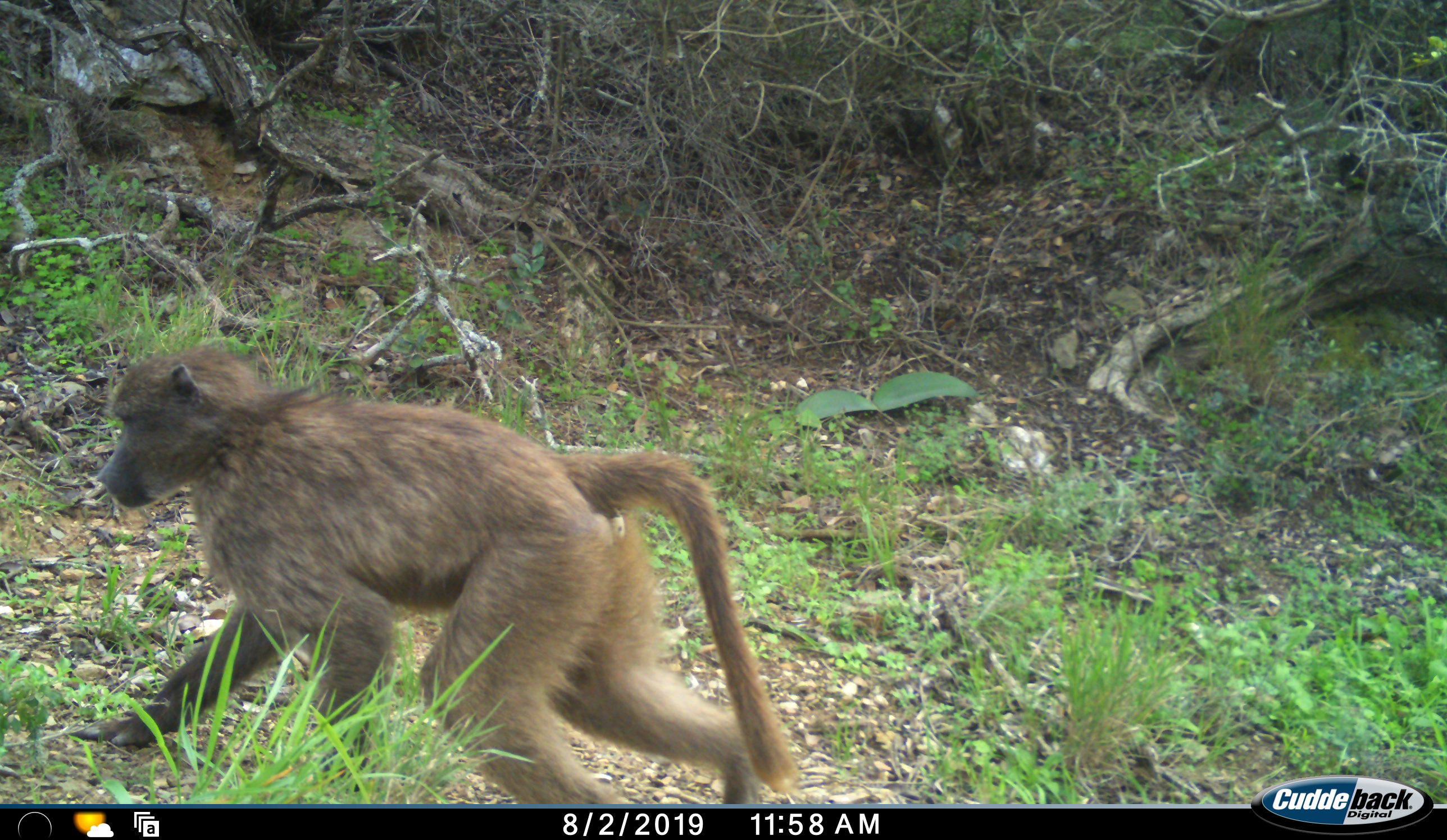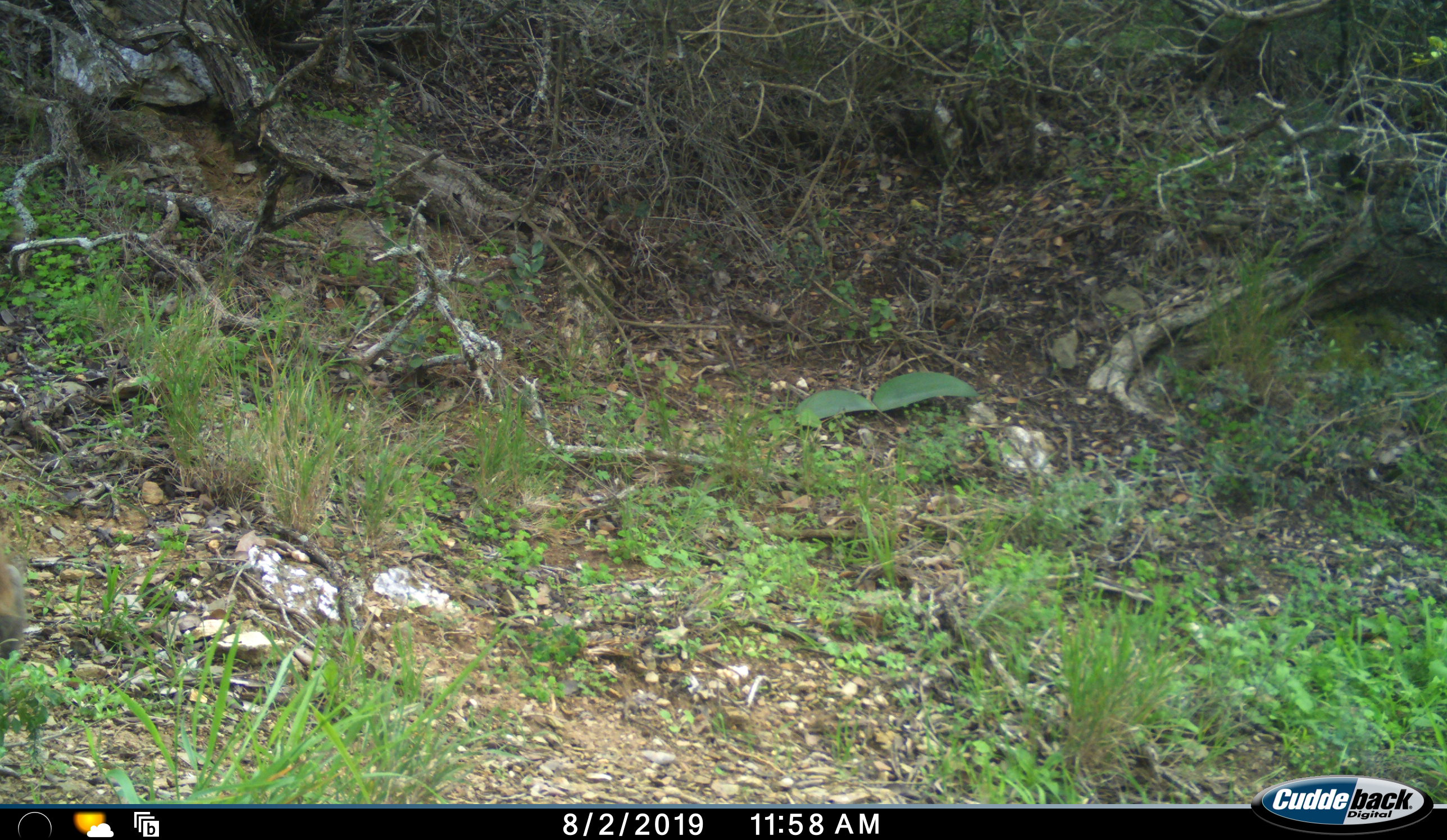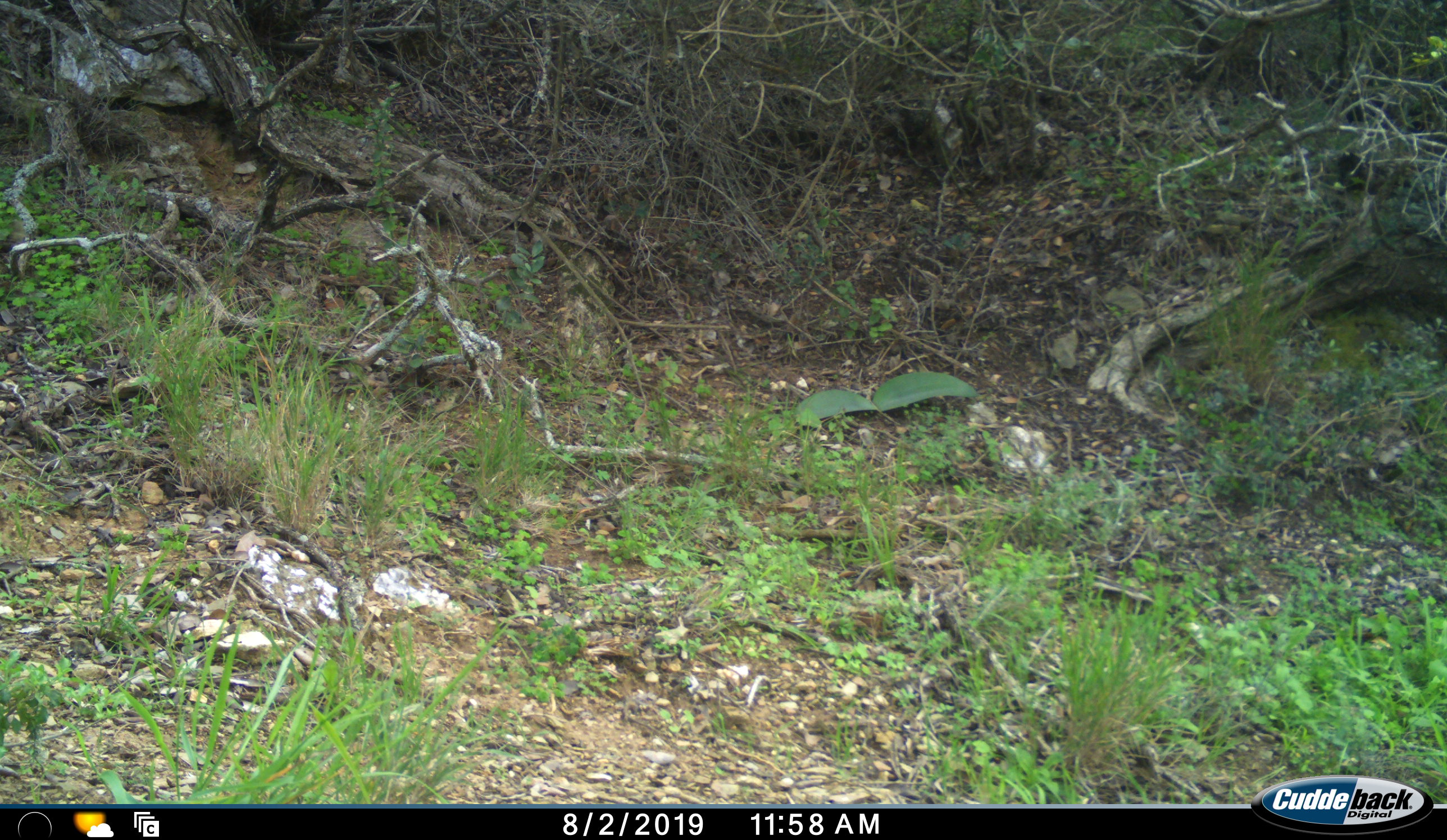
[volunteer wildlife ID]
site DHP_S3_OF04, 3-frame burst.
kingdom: Animalia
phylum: Chordata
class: Mammalia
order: Primates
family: Cercopithecidae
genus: Papio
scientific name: Papio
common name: baboon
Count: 1.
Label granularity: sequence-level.